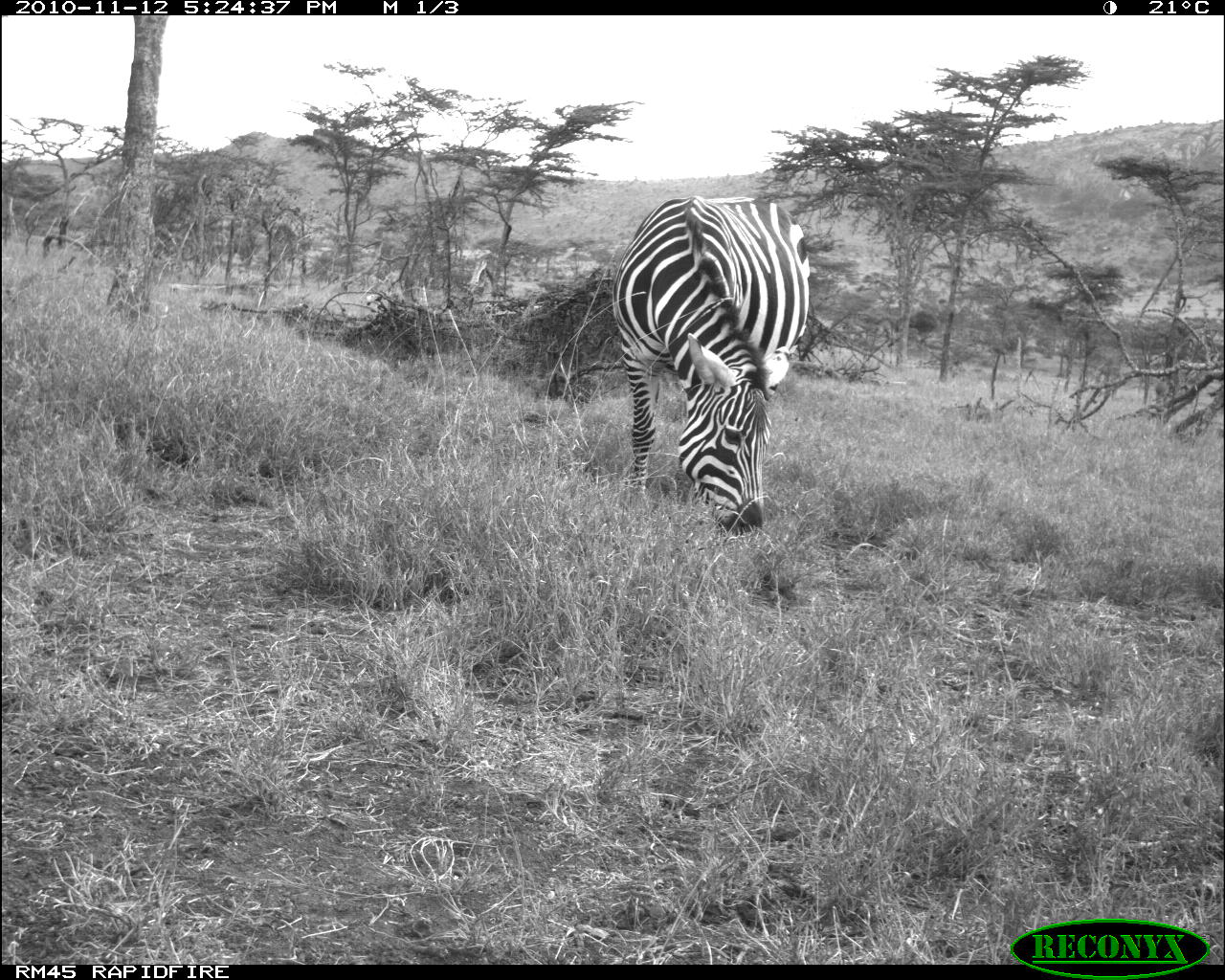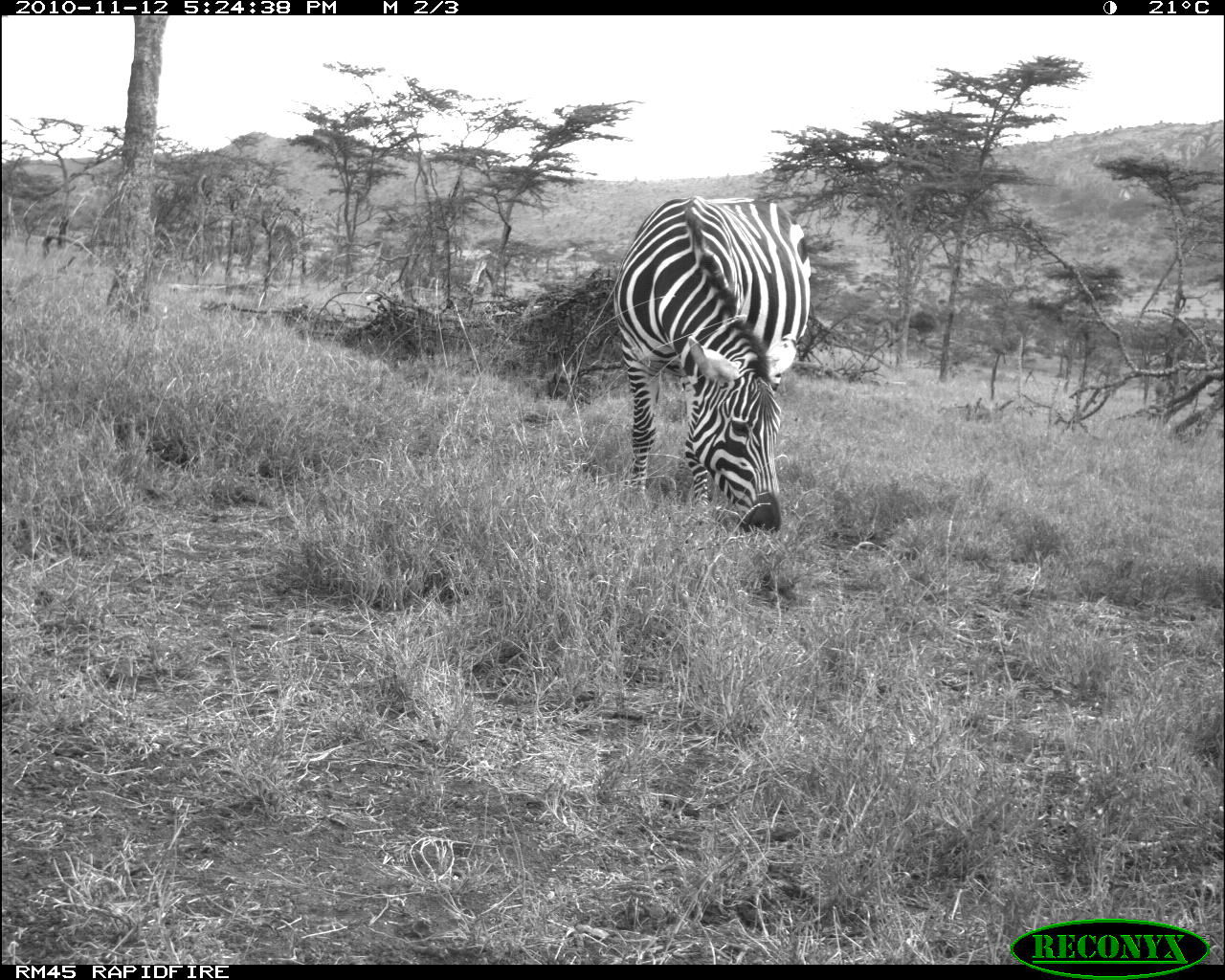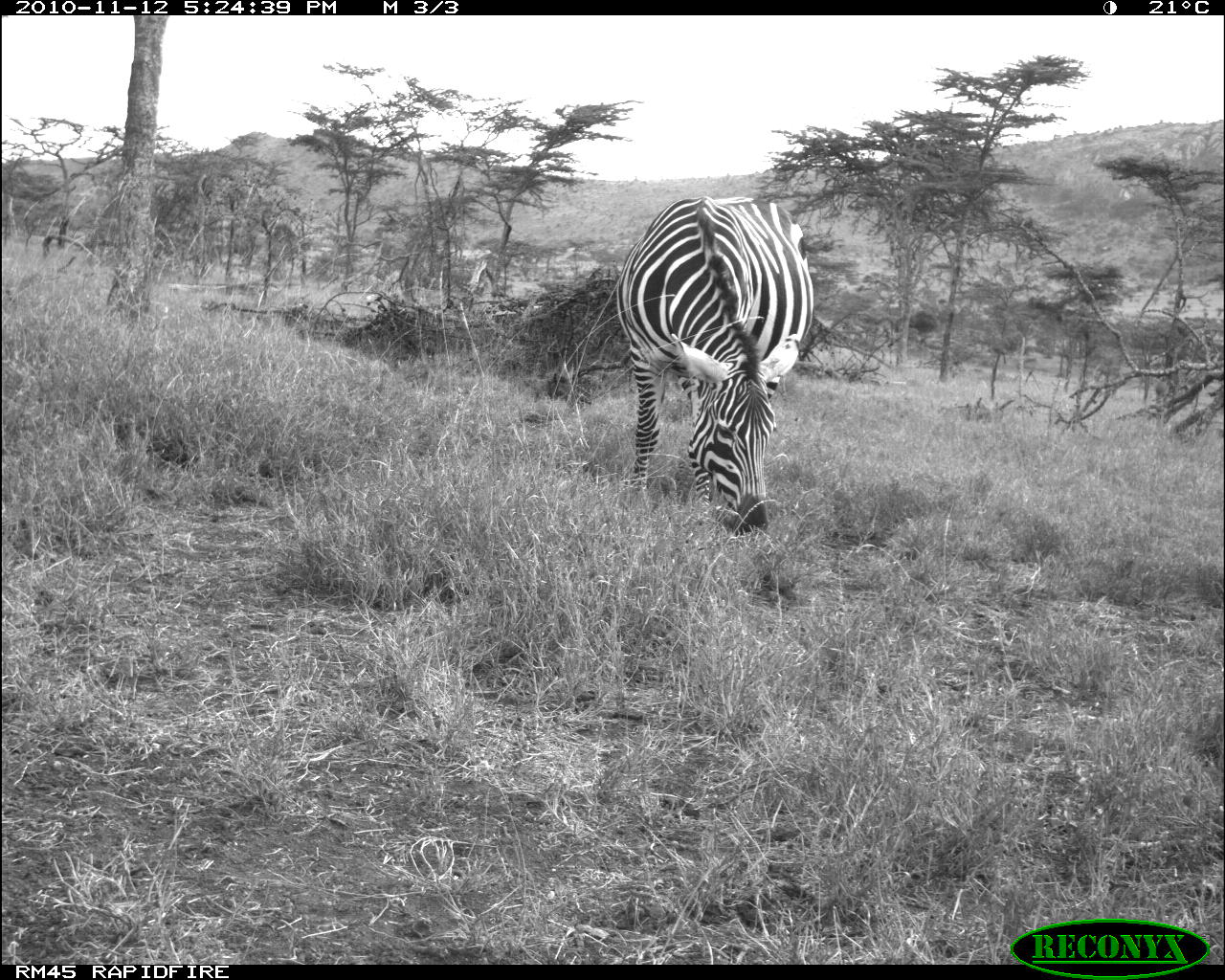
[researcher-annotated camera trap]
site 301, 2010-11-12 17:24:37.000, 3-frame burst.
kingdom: Animalia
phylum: Chordata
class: Mammalia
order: Perissodactyla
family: Equidae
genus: Equus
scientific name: Equus quagga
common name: plains zebra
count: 1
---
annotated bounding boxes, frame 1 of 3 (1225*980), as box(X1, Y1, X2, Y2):
equus quagga: box(612, 195, 811, 539)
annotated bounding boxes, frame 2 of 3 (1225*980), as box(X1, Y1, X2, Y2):
equus quagga: box(610, 193, 811, 535)